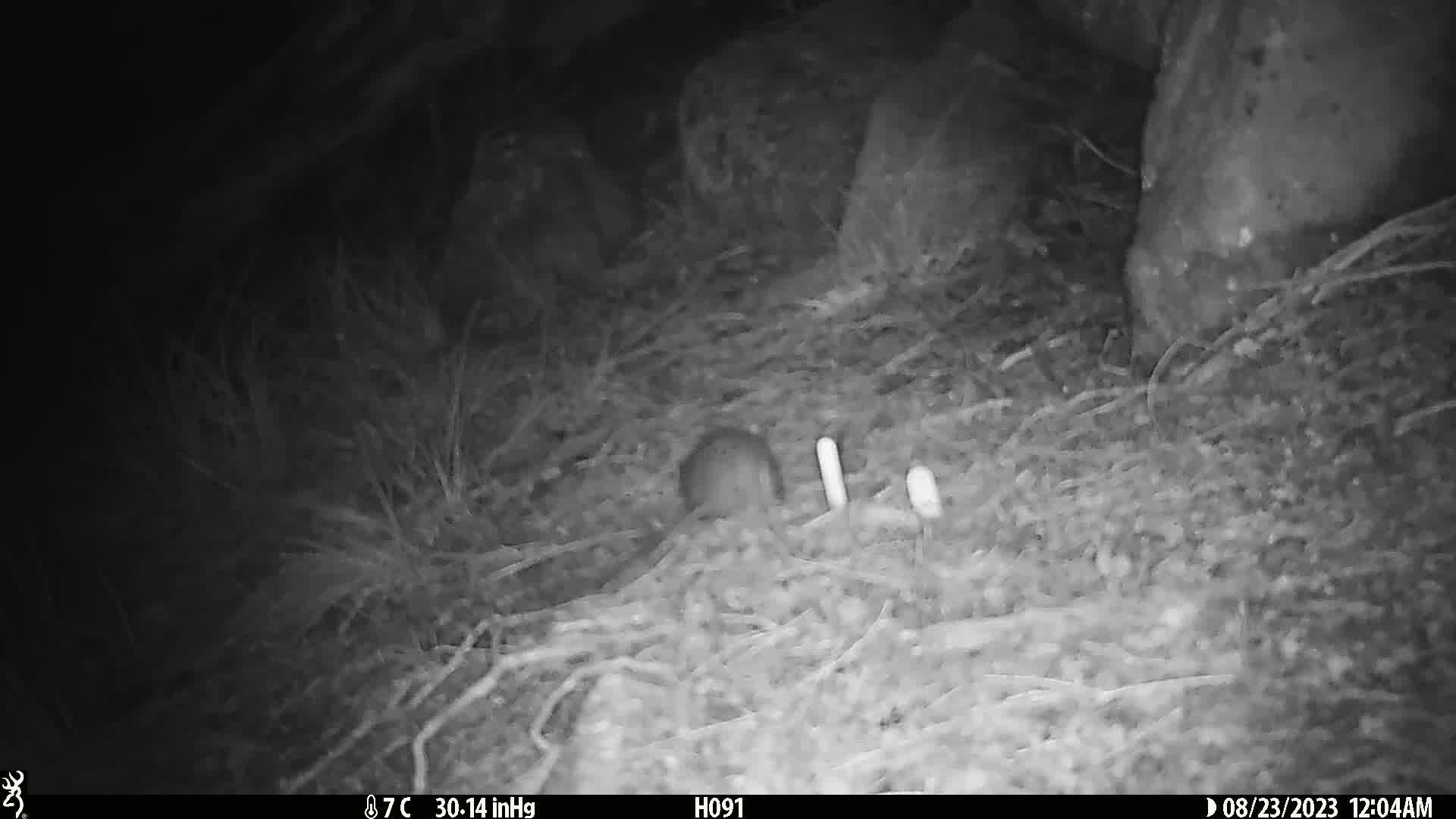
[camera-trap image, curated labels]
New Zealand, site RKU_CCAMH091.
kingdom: Animalia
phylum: Chordata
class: Mammalia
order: Rodentia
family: Muridae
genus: Rattus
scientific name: Rattus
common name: rat